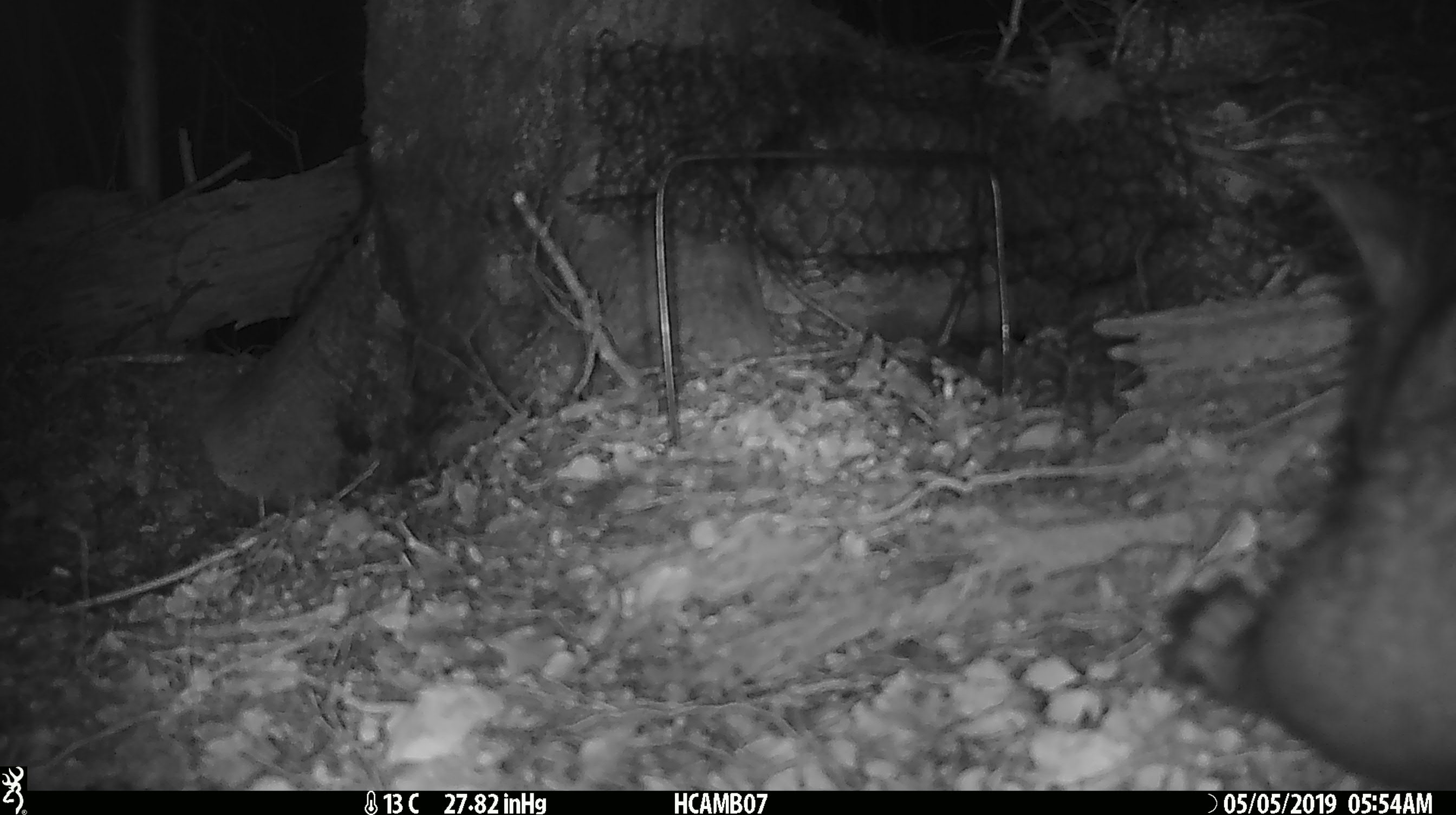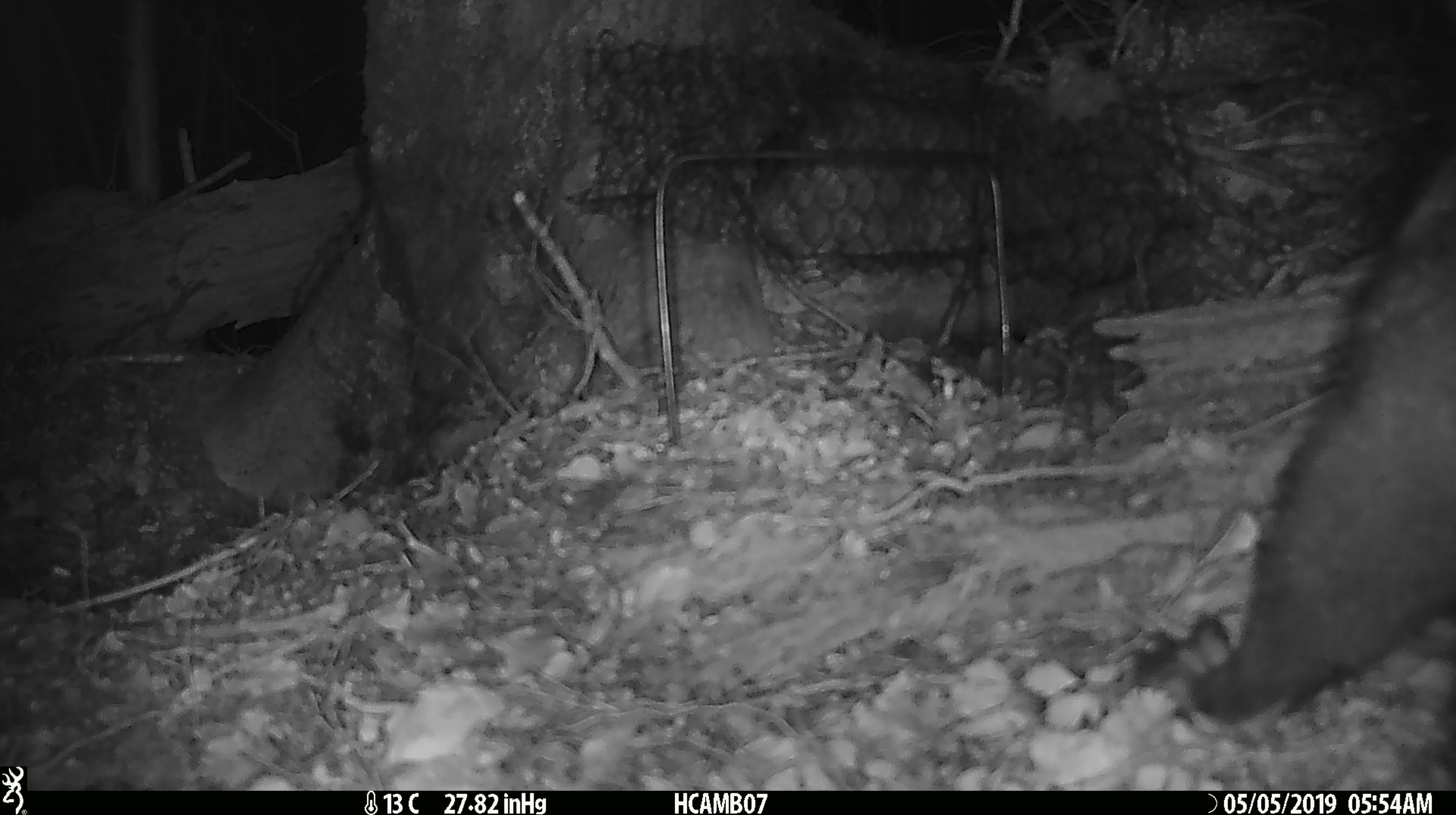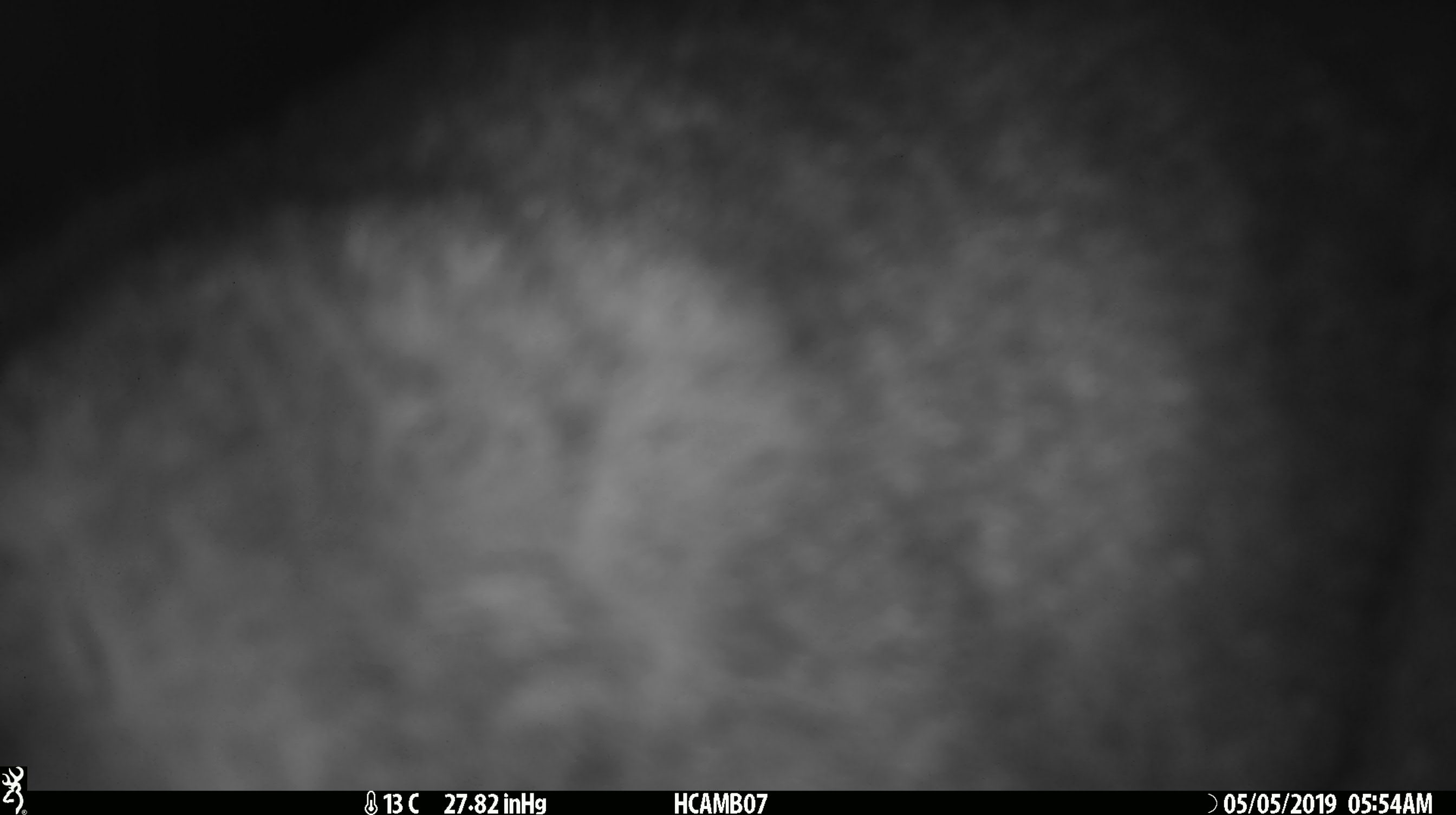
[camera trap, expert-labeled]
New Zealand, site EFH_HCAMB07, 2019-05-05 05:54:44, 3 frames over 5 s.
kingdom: Animalia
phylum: Chordata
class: Mammalia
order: Diprotodontia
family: Phalangeridae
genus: Trichosurus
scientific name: Trichosurus vulpecula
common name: common brushtail possum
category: possum